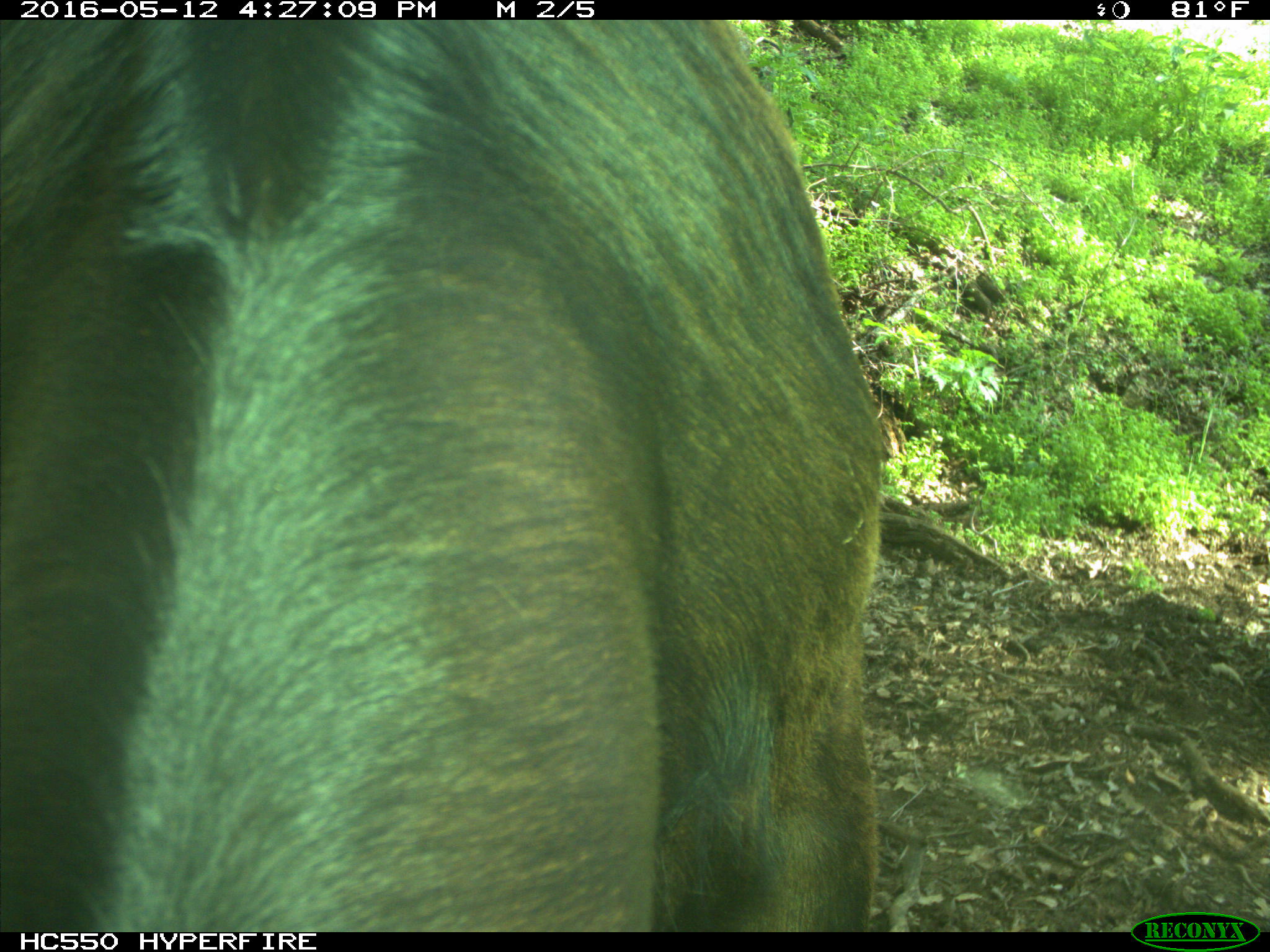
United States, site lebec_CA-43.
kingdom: Animalia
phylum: Chordata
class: Mammalia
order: Artiodactyla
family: Bovidae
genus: Bos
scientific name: Bos taurus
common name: domestic cow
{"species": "Bos taurus (domestic cow)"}